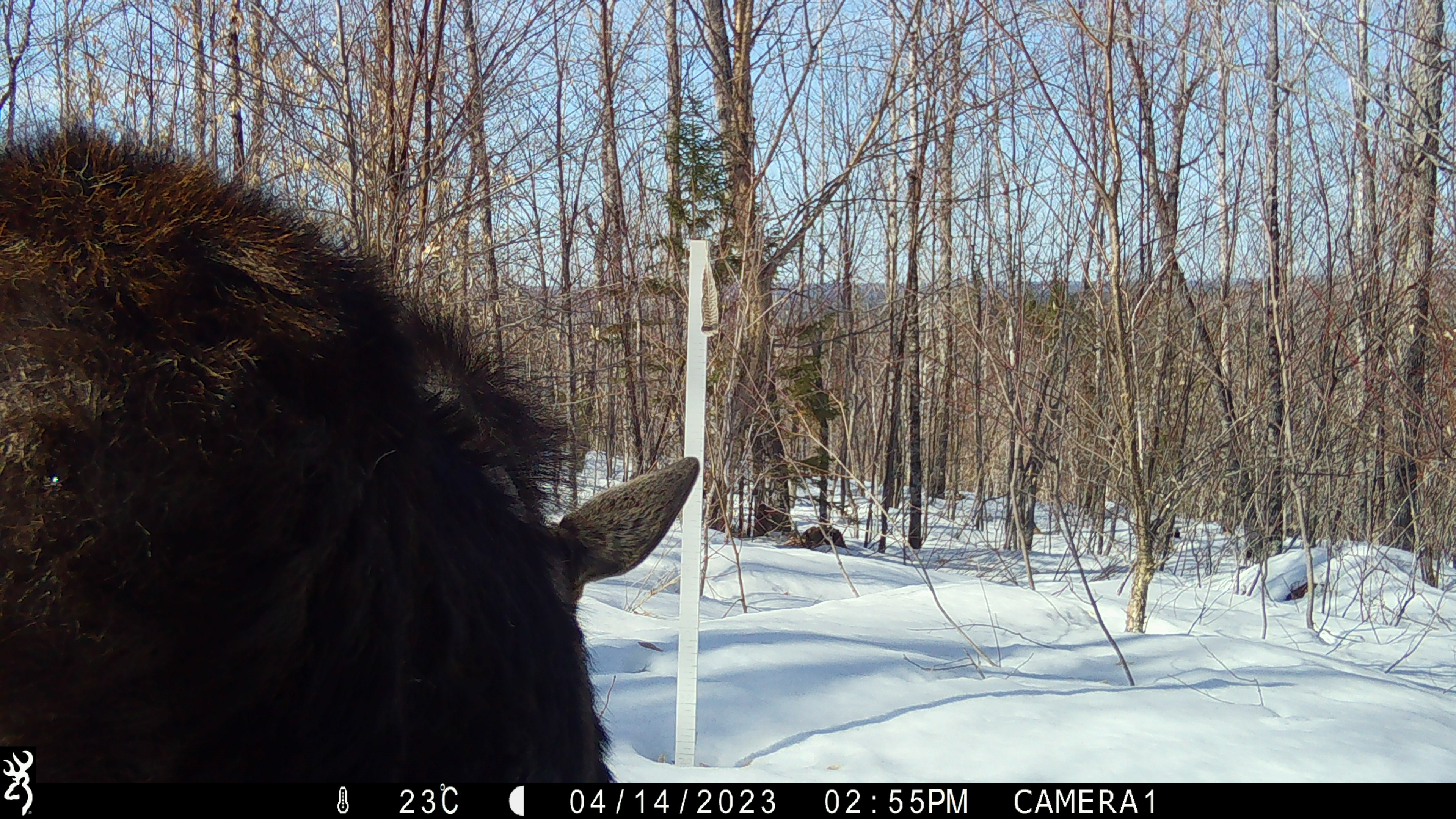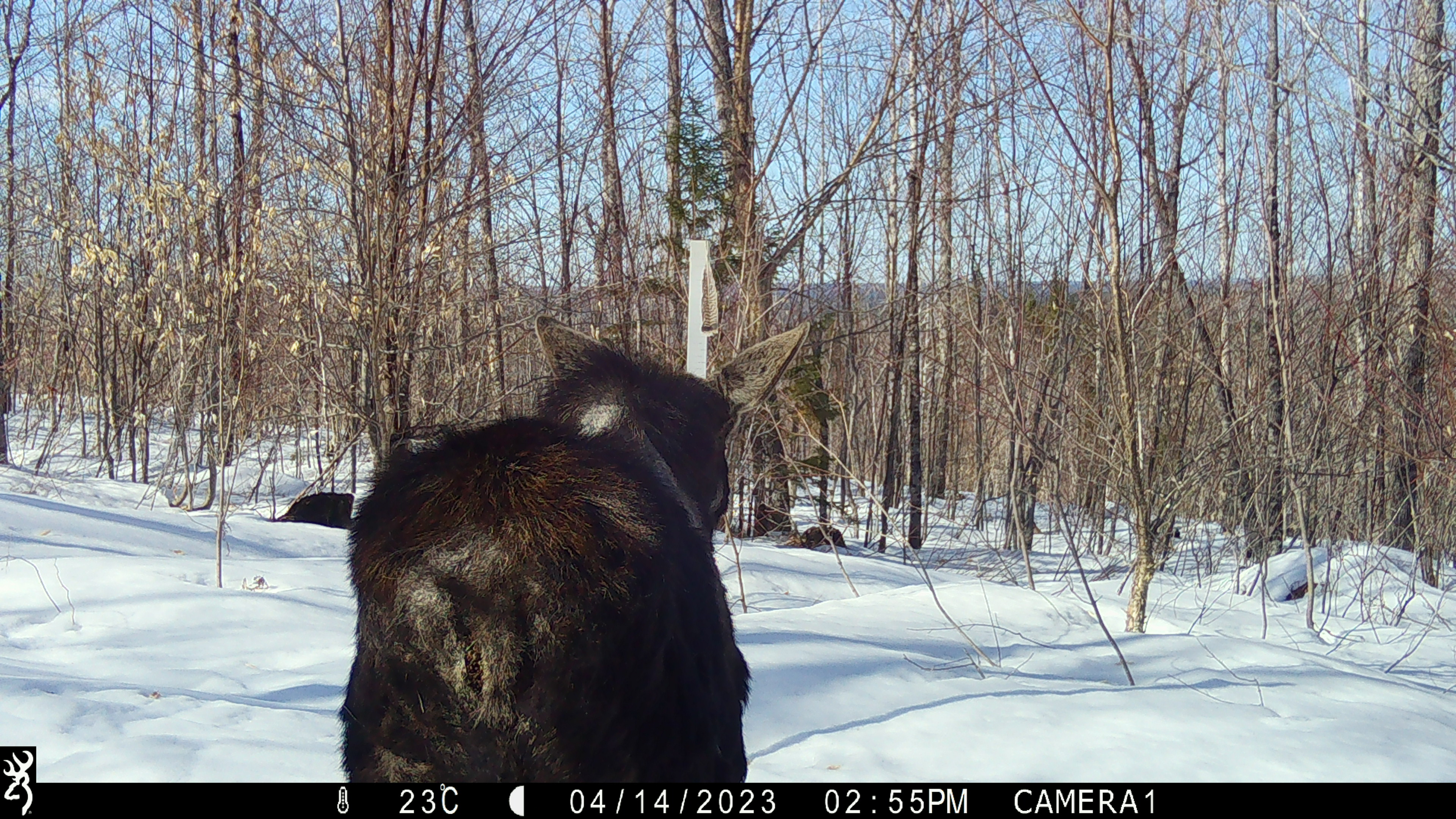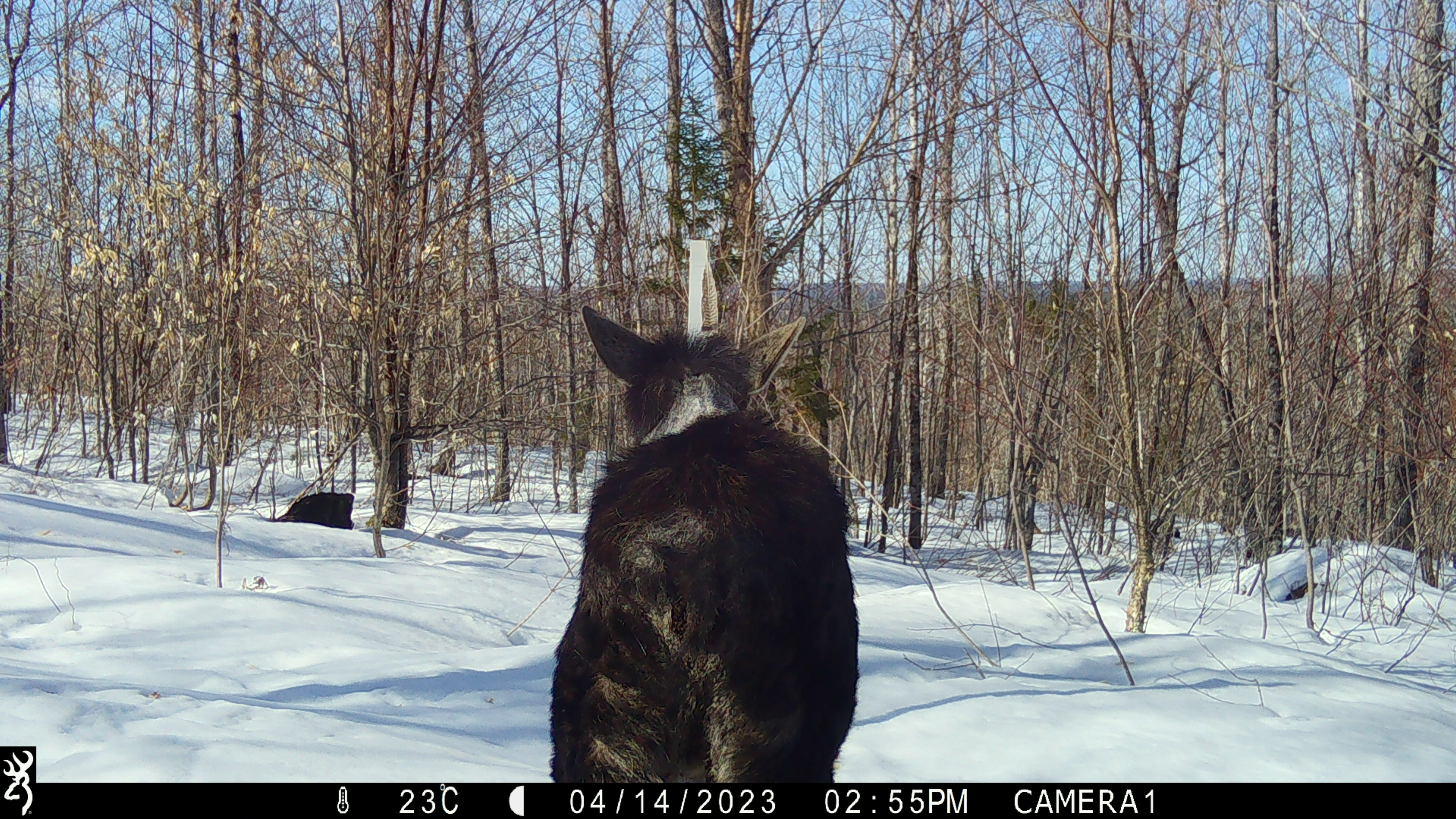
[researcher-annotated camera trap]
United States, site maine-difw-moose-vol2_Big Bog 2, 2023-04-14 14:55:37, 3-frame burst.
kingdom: Animalia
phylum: Chordata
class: Mammalia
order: Artiodactyla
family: Cervidae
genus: Alces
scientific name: Alces alces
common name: moose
Moose (Alces alces).